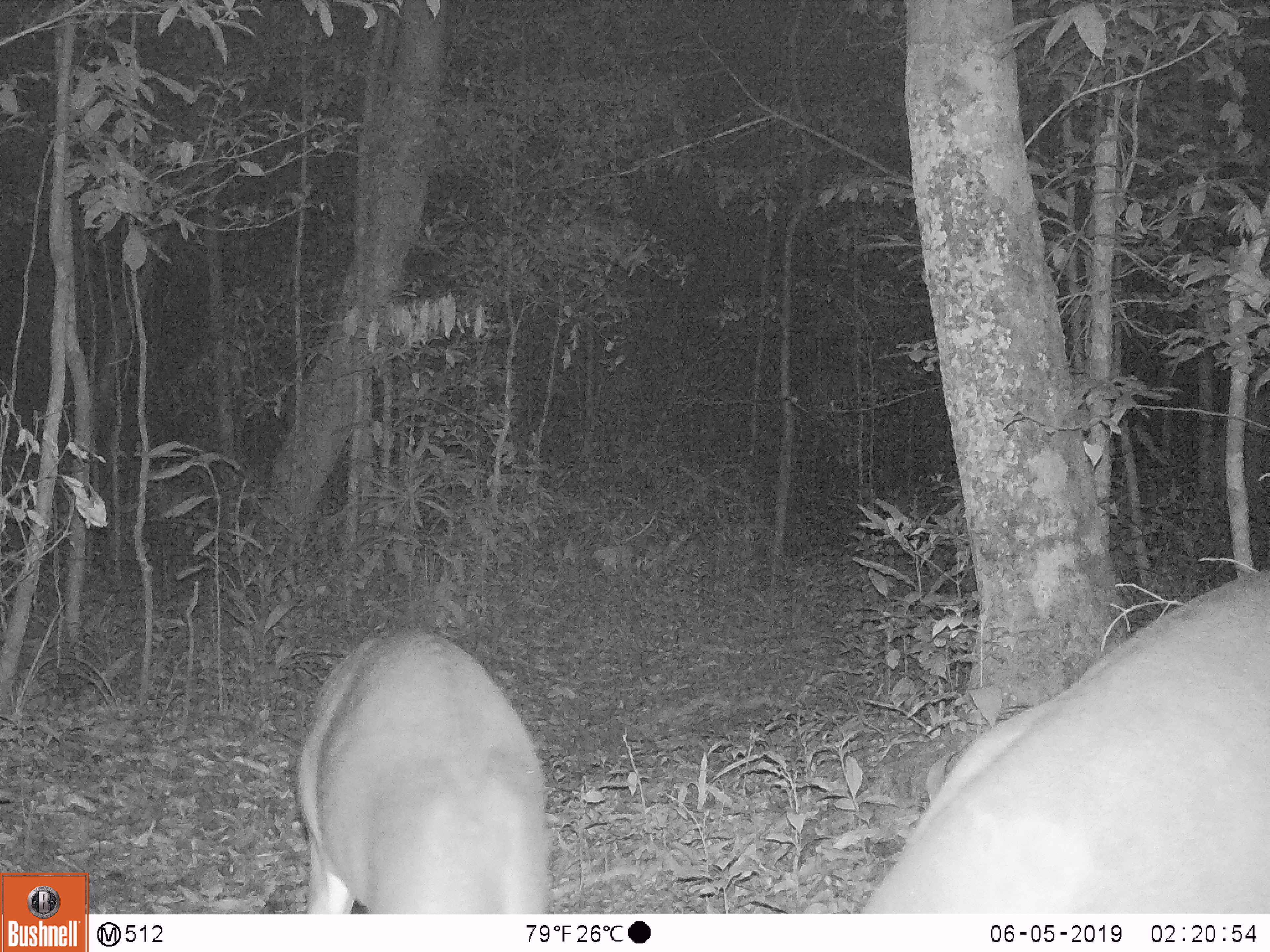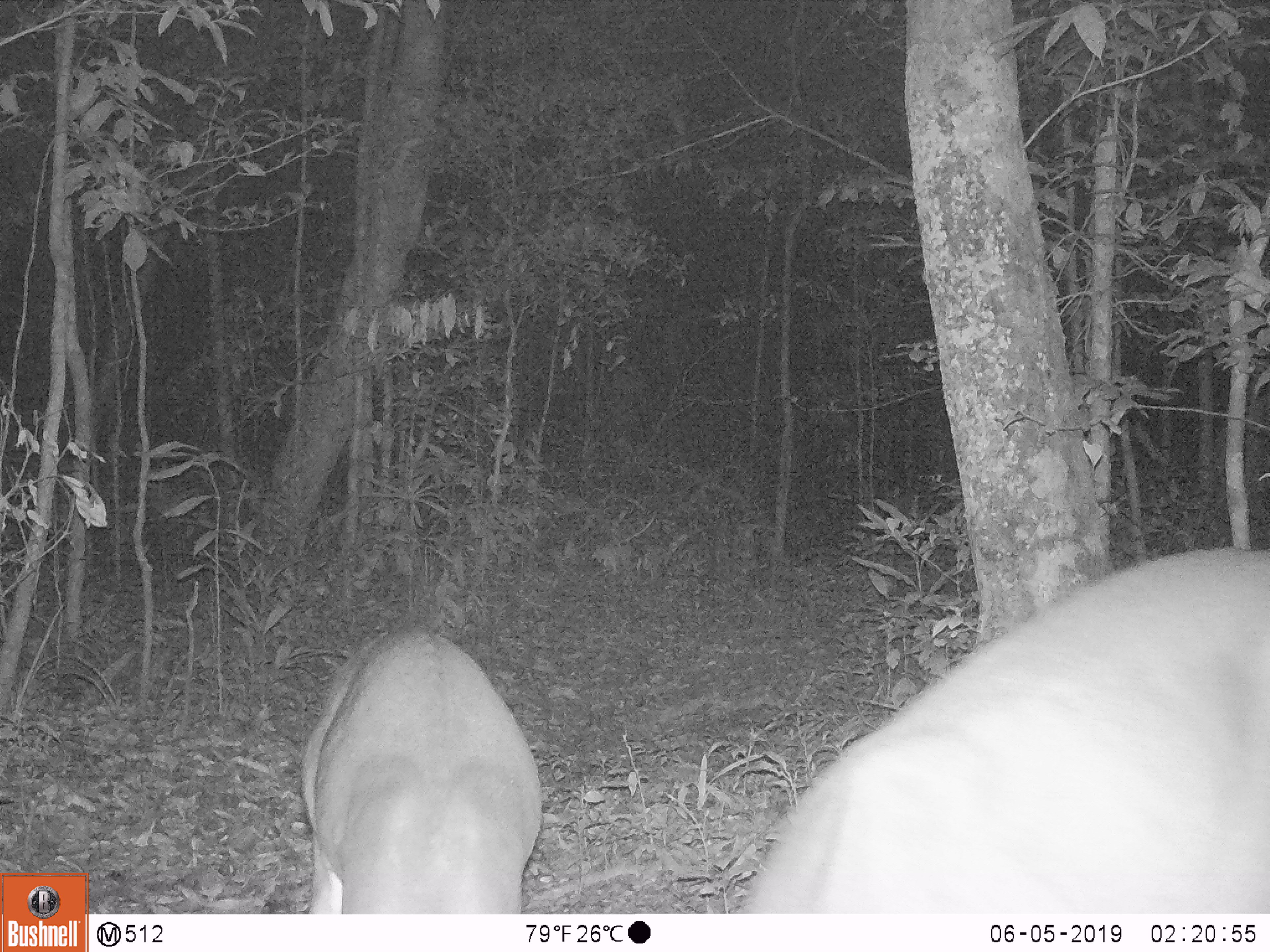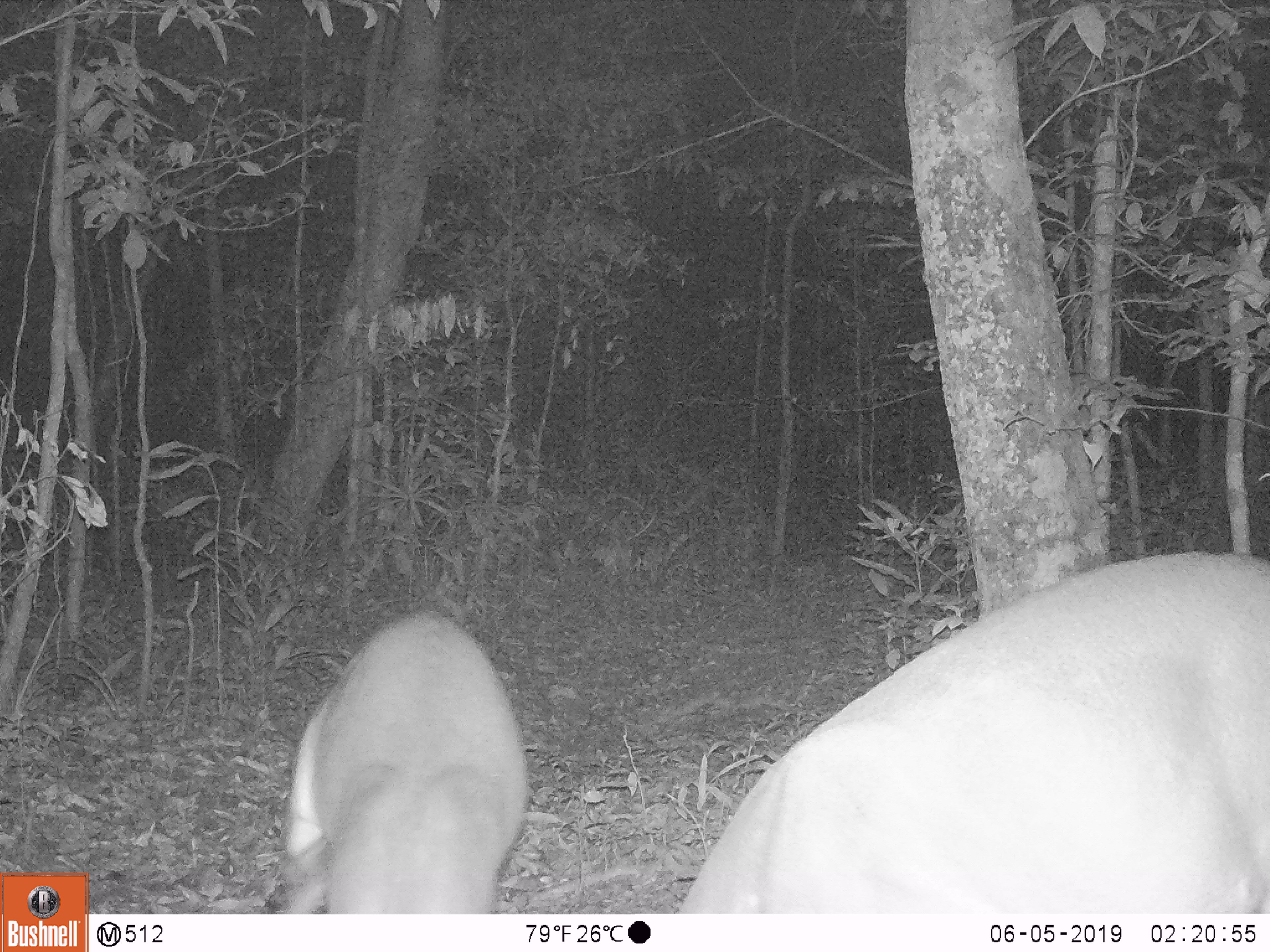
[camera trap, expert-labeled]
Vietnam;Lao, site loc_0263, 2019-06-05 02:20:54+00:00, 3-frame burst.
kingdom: Animalia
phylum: Chordata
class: Mammalia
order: Artiodactyla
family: Cervidae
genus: Muntiacus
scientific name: Muntiacus vuquangensis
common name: large-antlered muntjac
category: large antlered muntjac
Large antlered muntjac (large-antlered muntjac) (Muntiacus vuquangensis). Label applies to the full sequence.